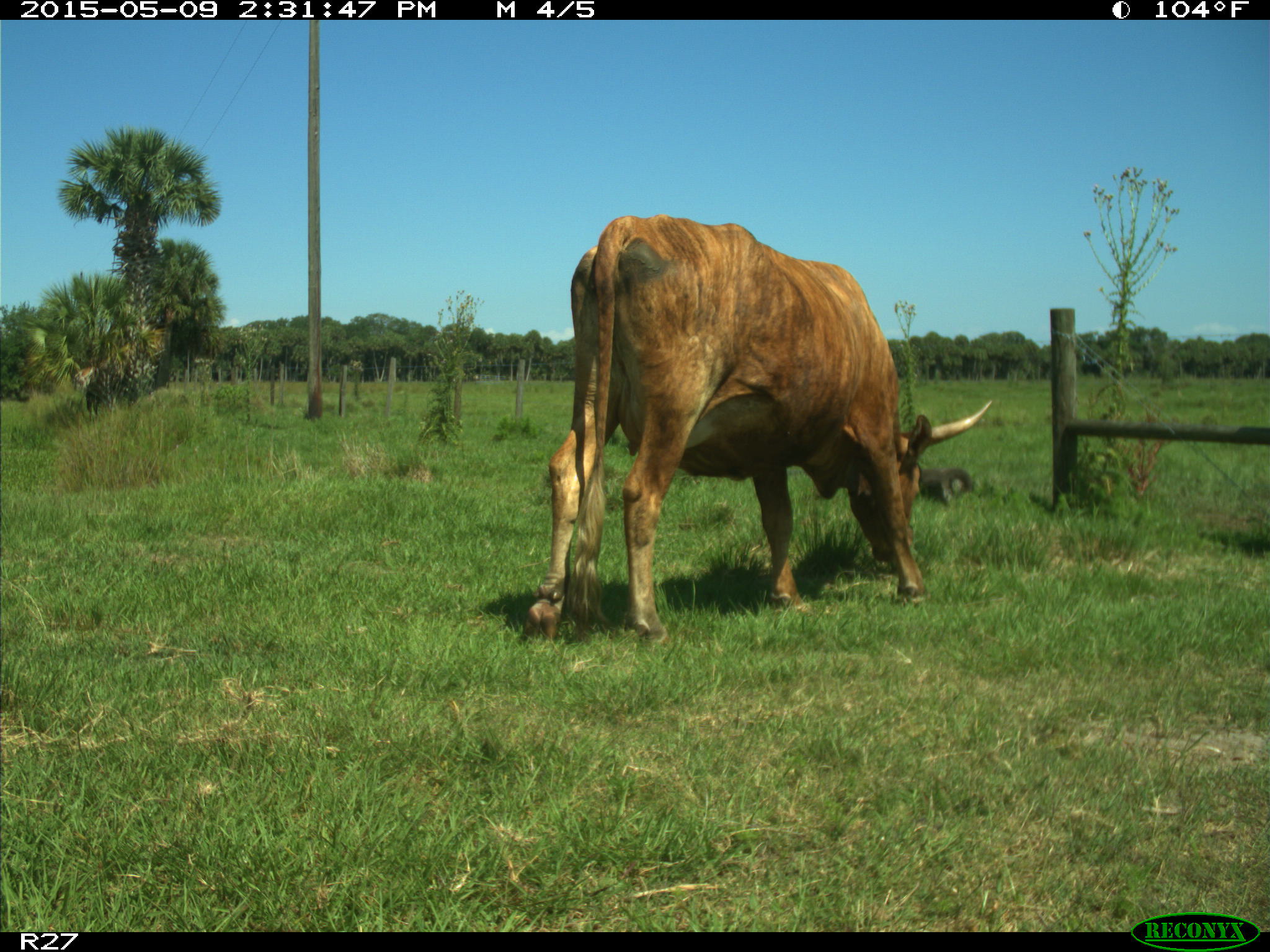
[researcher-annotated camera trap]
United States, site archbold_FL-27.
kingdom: Animalia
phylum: Chordata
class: Mammalia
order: Artiodactyla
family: Bovidae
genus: Bos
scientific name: Bos taurus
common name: domestic cow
Bos taurus (domestic cow).